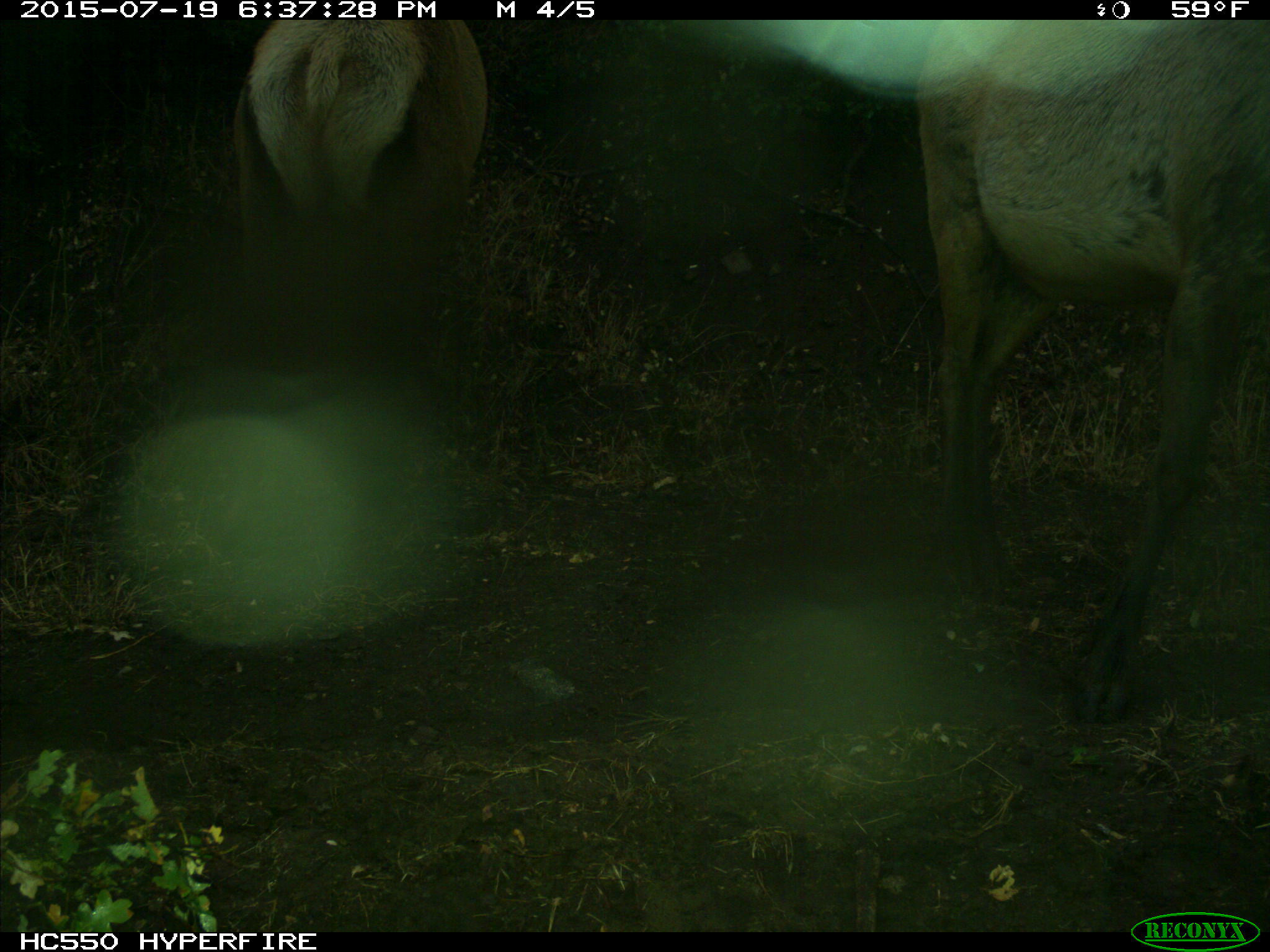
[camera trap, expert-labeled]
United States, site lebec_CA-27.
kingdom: Animalia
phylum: Chordata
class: Mammalia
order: Artiodactyla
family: Cervidae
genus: Cervus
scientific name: Cervus canadensis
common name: elk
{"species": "Cervus canadensis (elk)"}